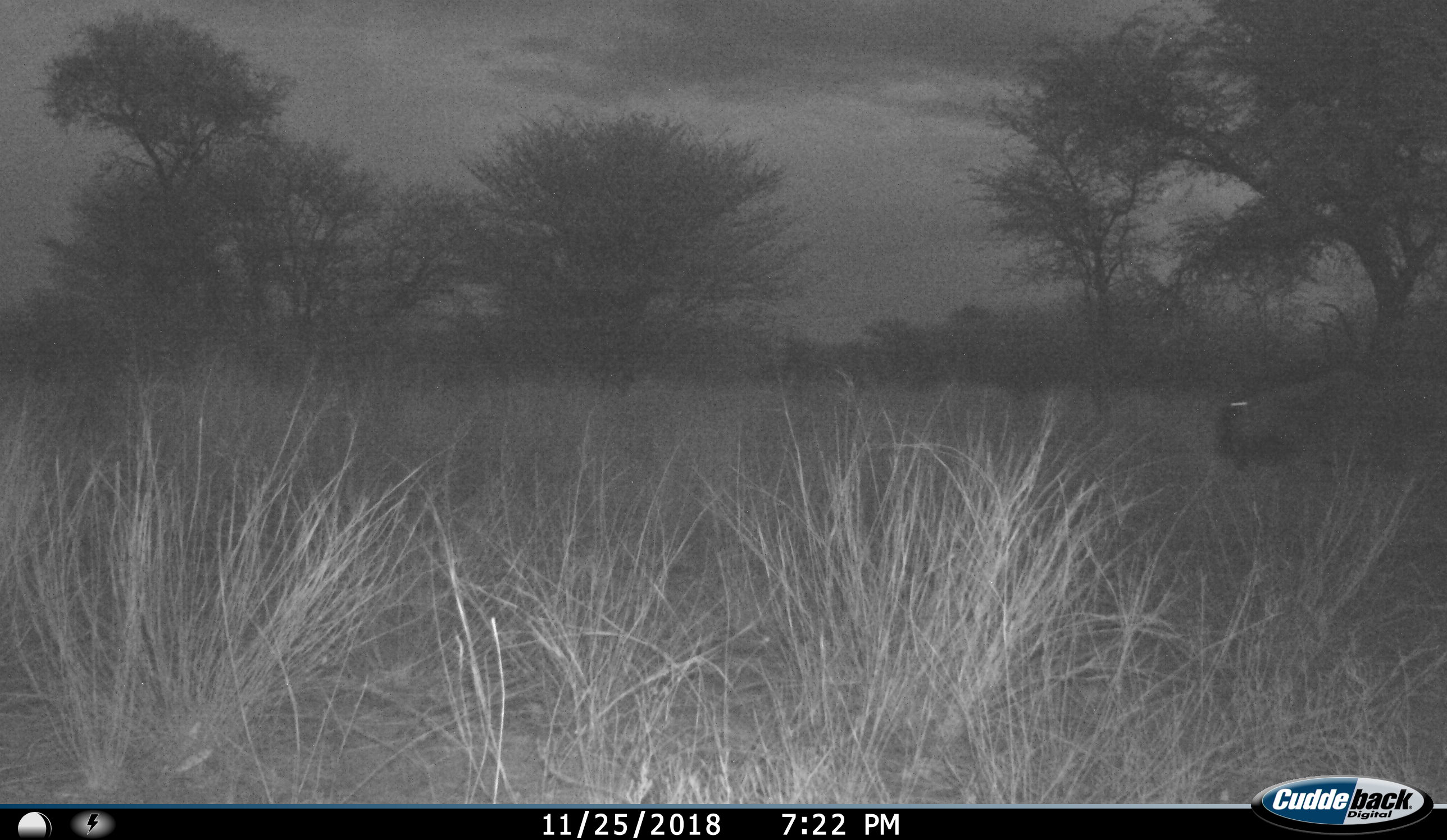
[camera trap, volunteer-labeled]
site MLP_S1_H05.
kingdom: Animalia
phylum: Chordata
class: Mammalia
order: Artiodactyla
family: Bovidae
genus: Connochaetes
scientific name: Connochaetes taurinus taurinus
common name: blue wildebeest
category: wildebeestblue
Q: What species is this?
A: Wildebeestblue (blue wildebeest) (Connochaetes taurinus taurinus).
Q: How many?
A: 1.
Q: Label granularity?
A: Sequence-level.